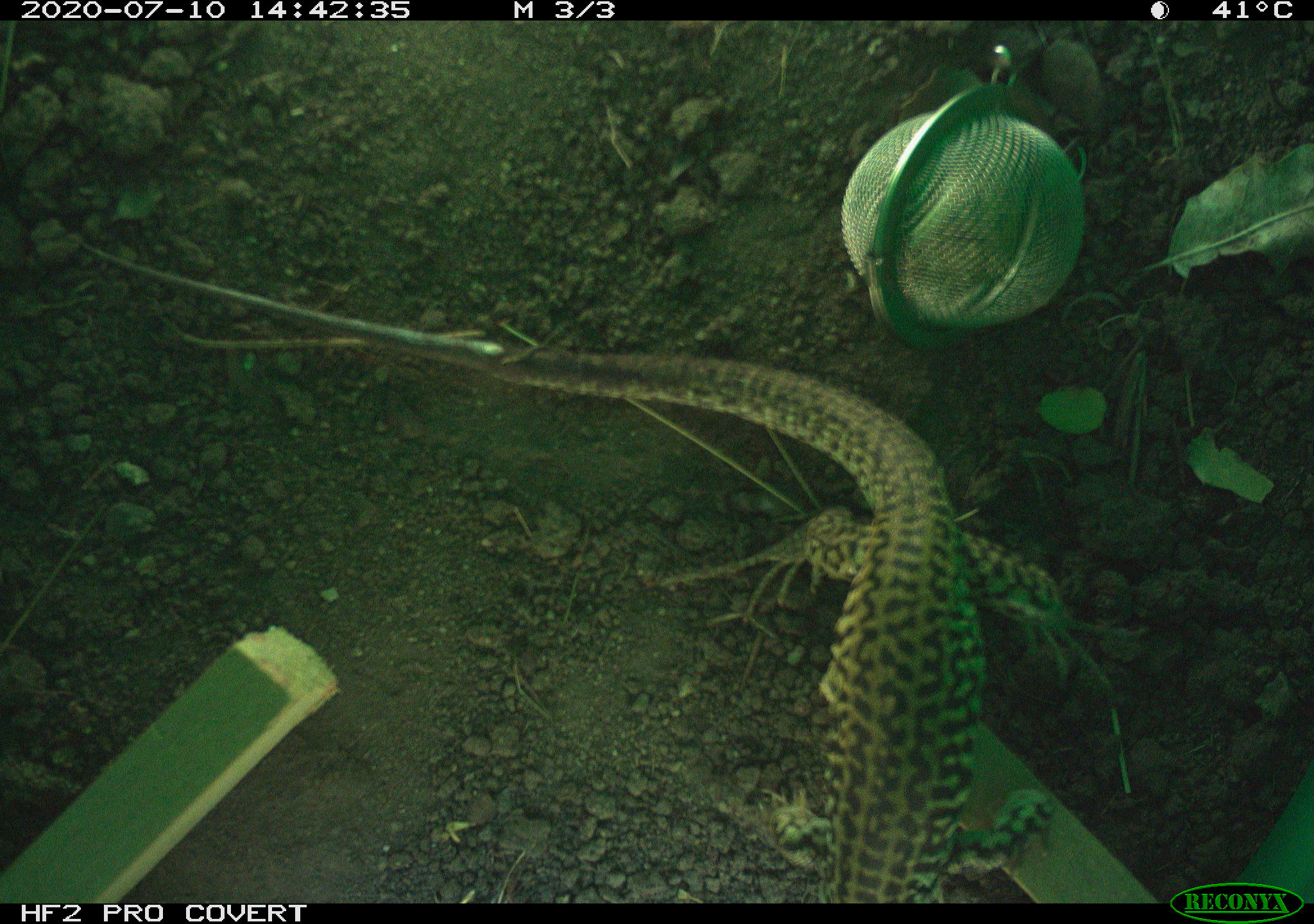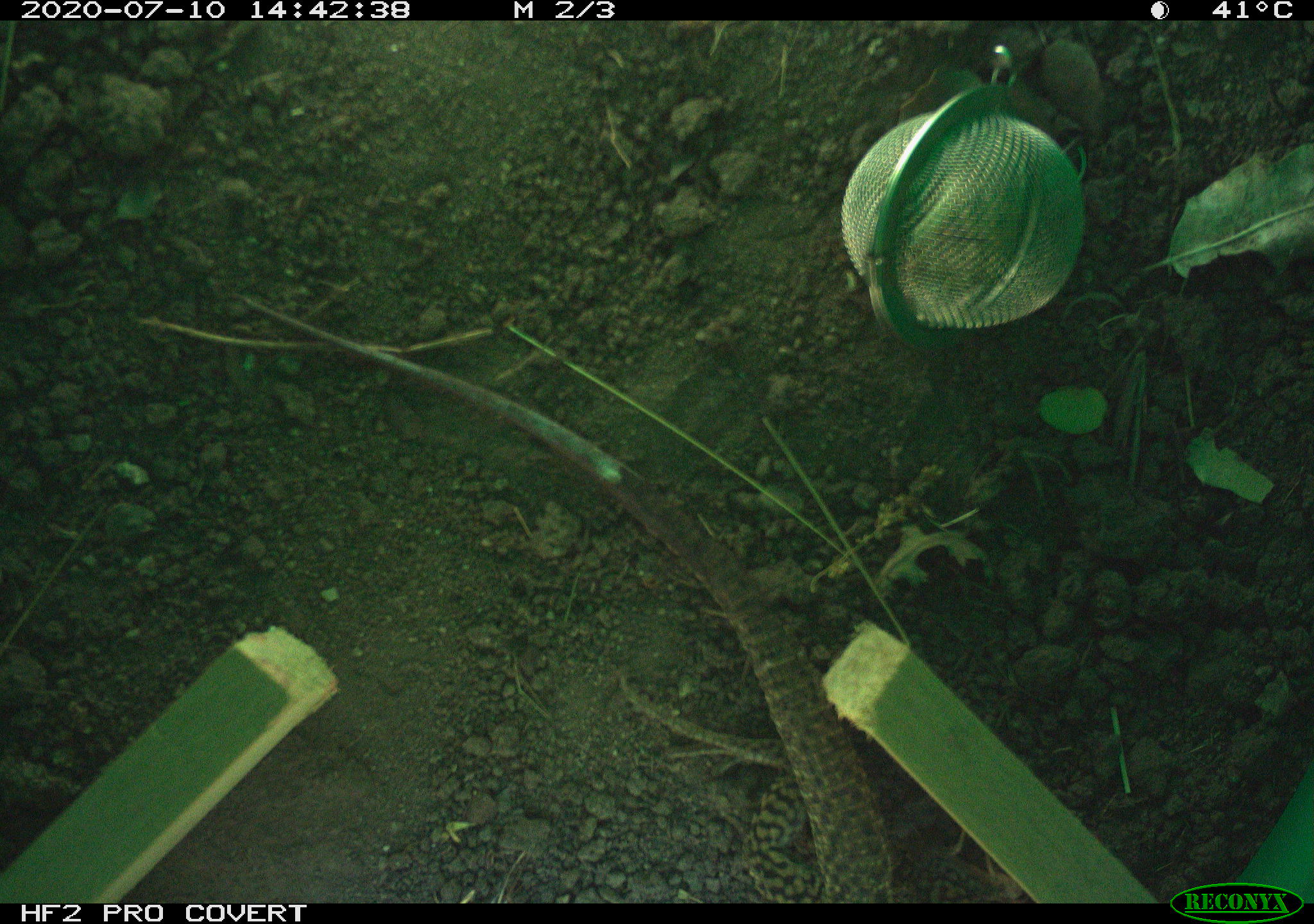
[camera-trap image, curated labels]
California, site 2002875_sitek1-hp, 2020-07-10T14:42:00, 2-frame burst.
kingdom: Animalia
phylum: Chordata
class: Reptilia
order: Squamata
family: Teiidae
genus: Aspidoscelis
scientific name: Aspidoscelis tigris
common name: western whiptail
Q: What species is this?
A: Western whiptail (Aspidoscelis tigris).